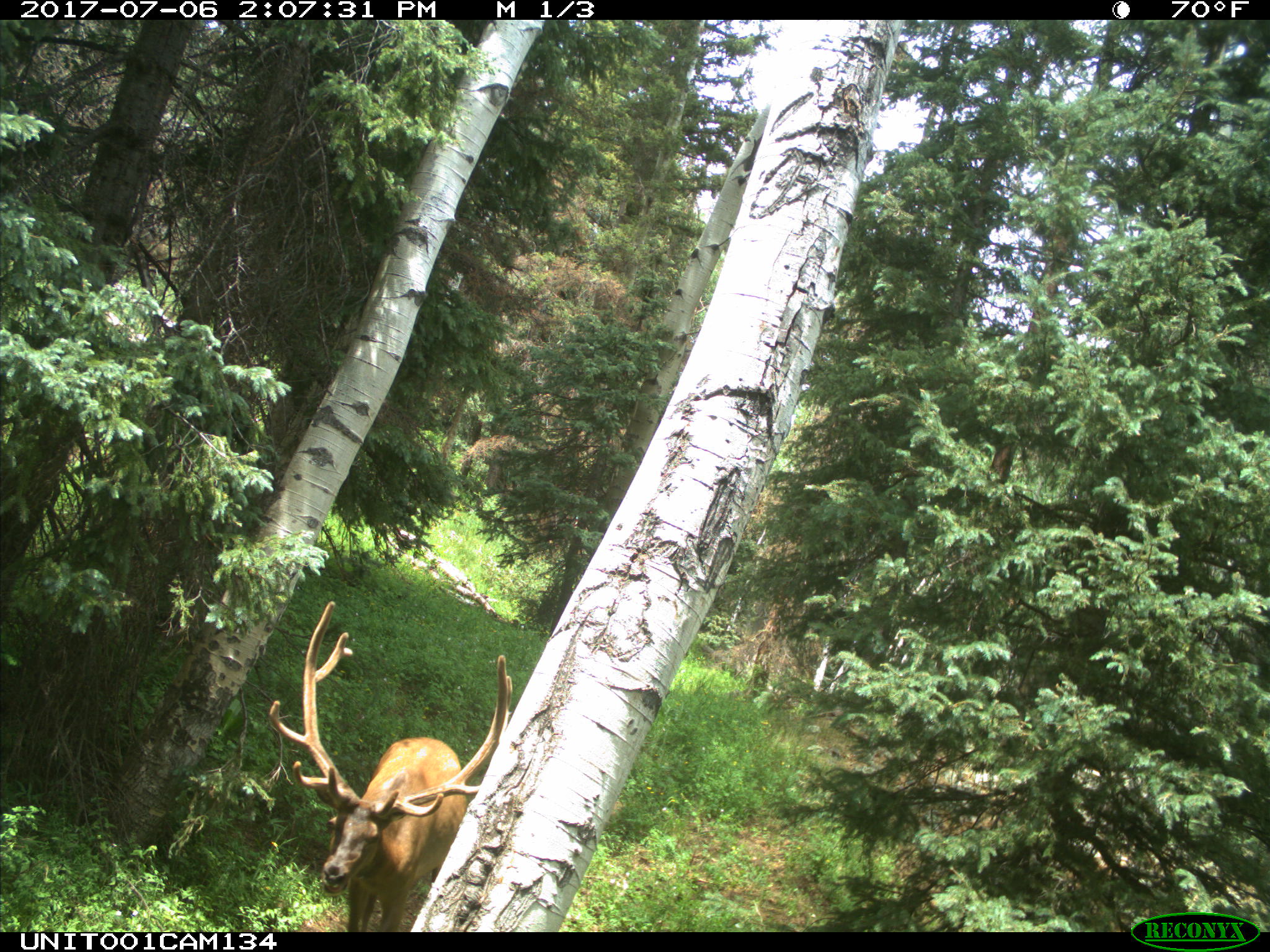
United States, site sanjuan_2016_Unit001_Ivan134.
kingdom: Animalia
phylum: Chordata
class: Mammalia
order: Artiodactyla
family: Cervidae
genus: Cervus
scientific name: Cervus elaphus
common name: red deer